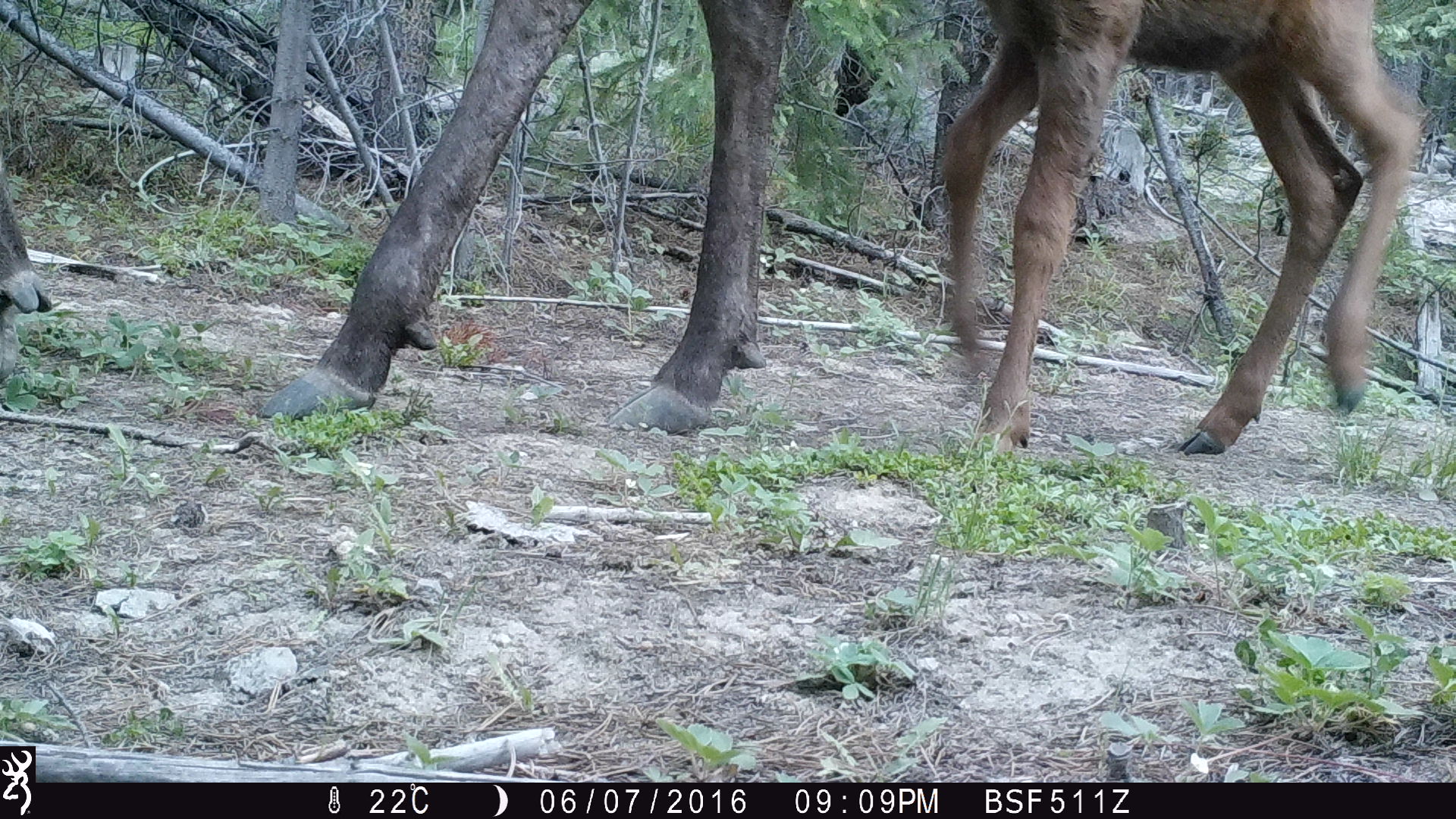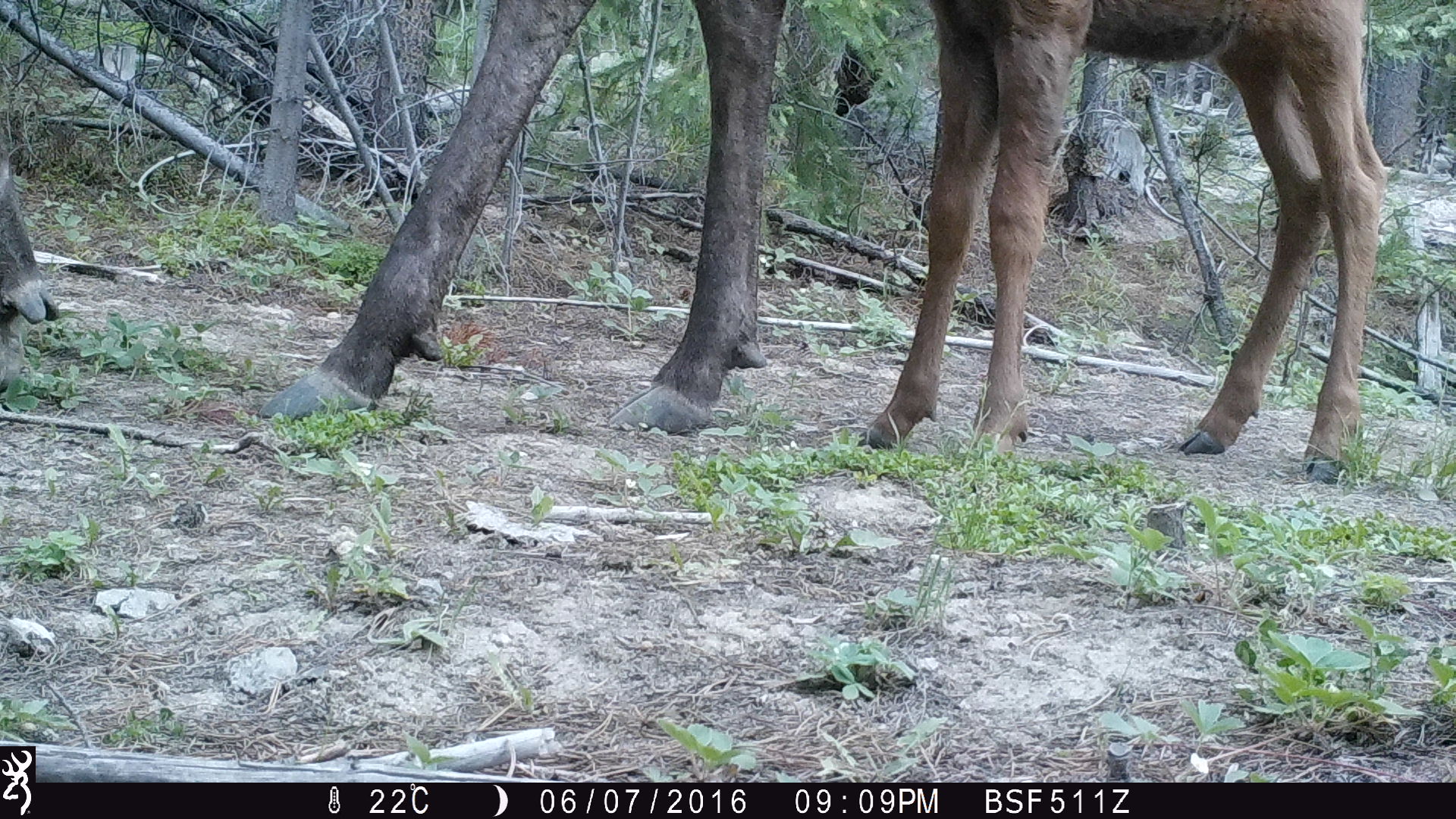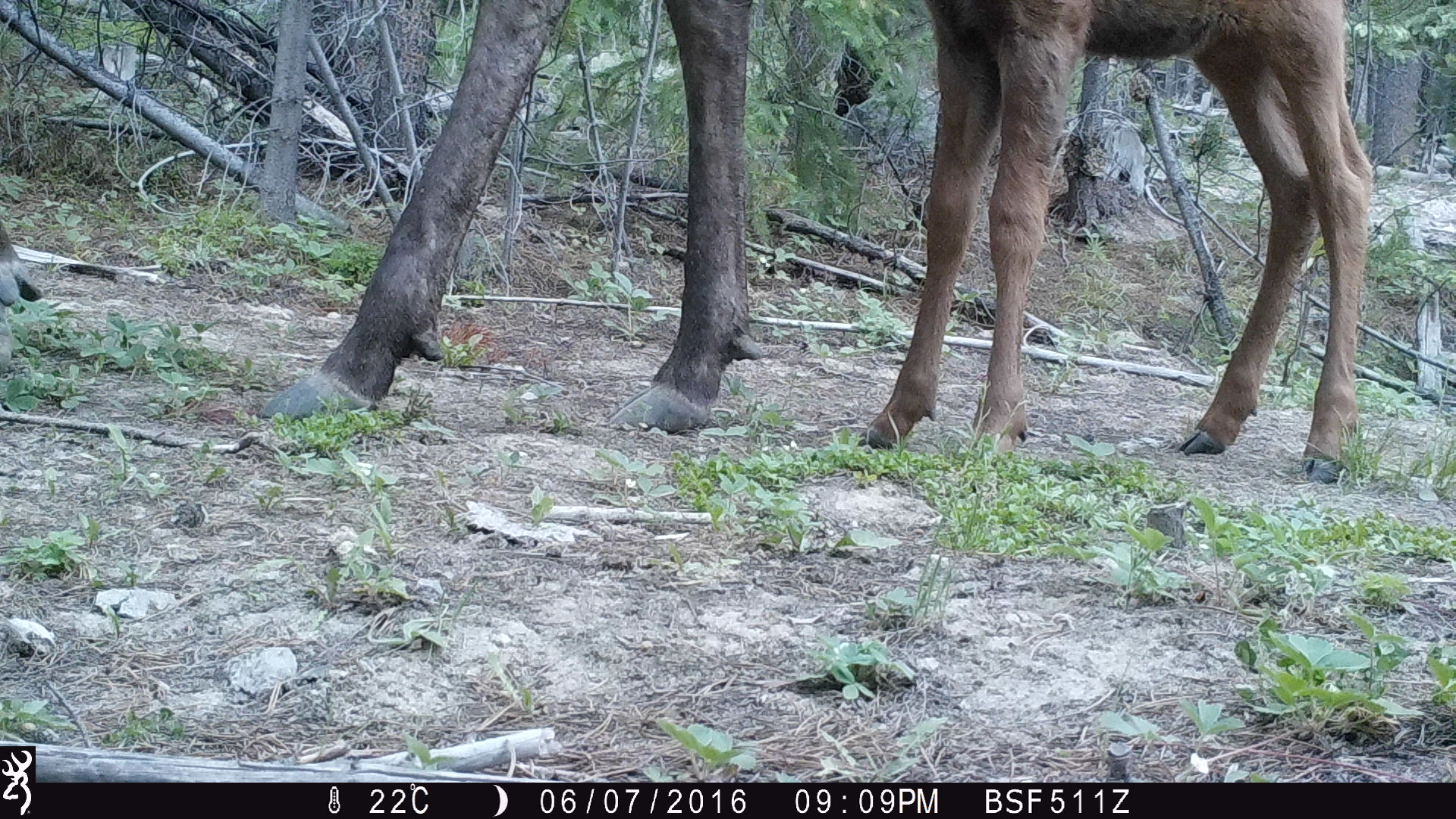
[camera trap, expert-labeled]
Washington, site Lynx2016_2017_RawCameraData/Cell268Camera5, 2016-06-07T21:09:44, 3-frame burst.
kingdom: Animalia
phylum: Chordata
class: Mammalia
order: Artiodactyla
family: Cervidae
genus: Alces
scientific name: Alces alces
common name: moose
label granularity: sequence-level